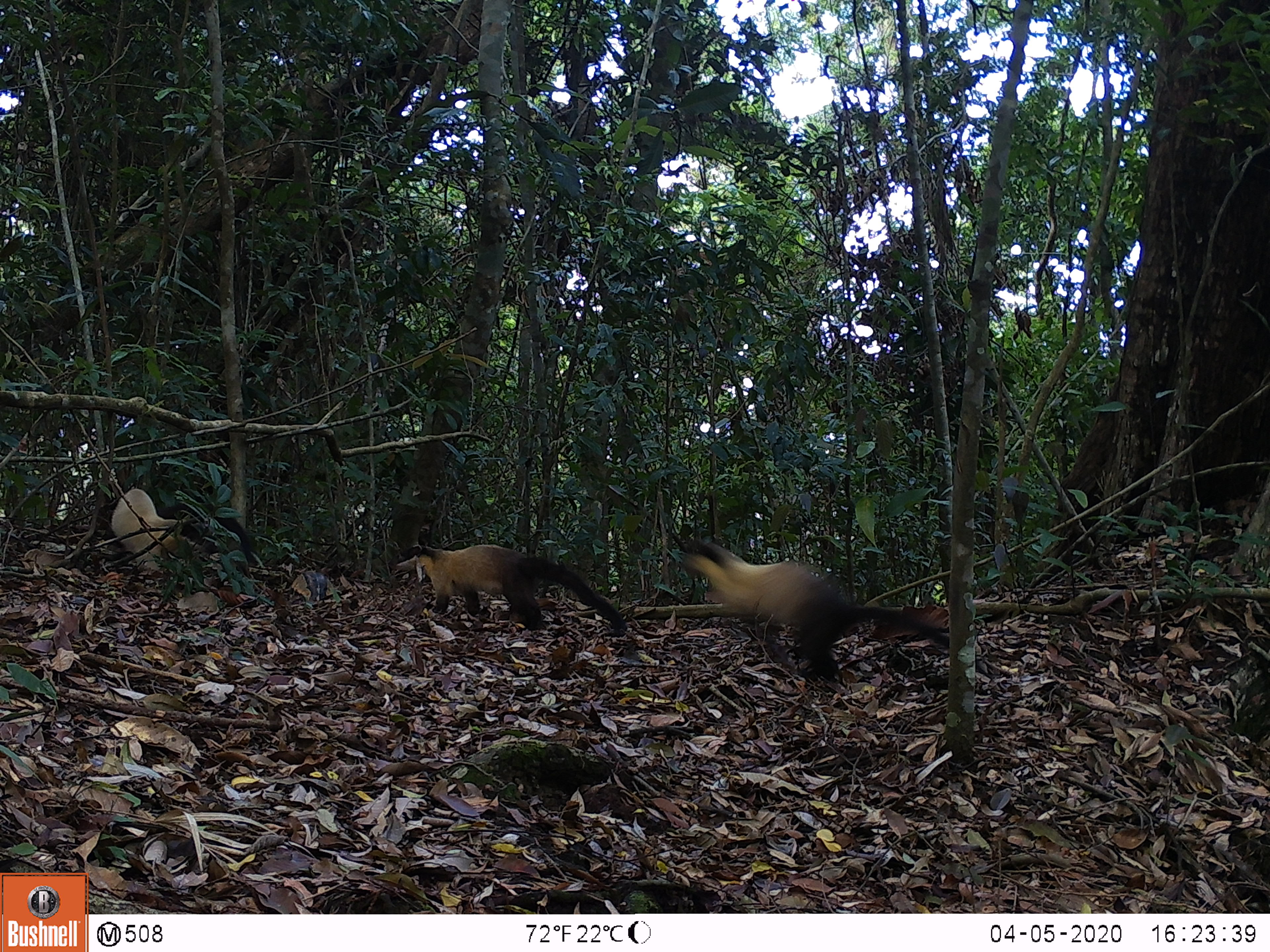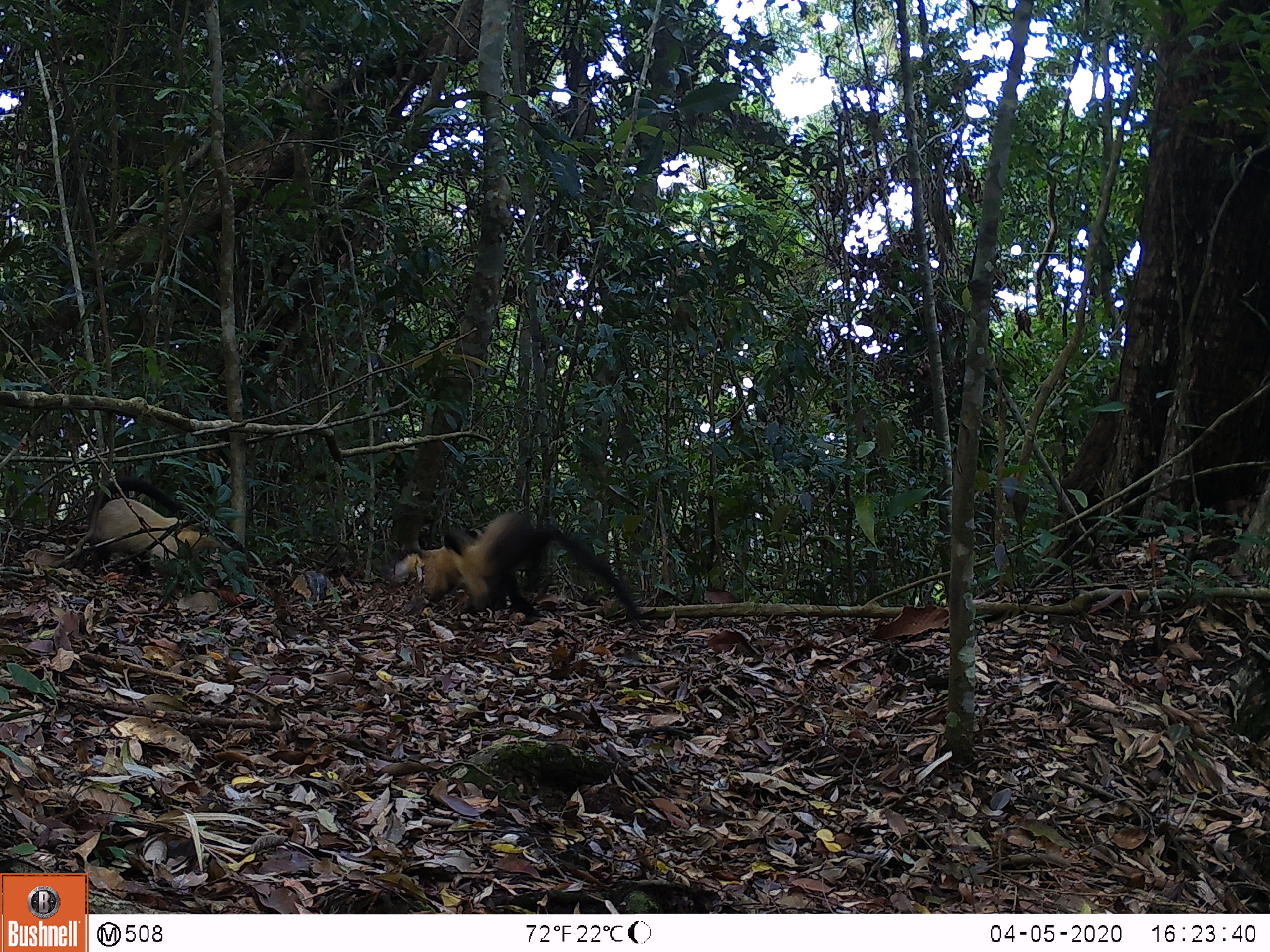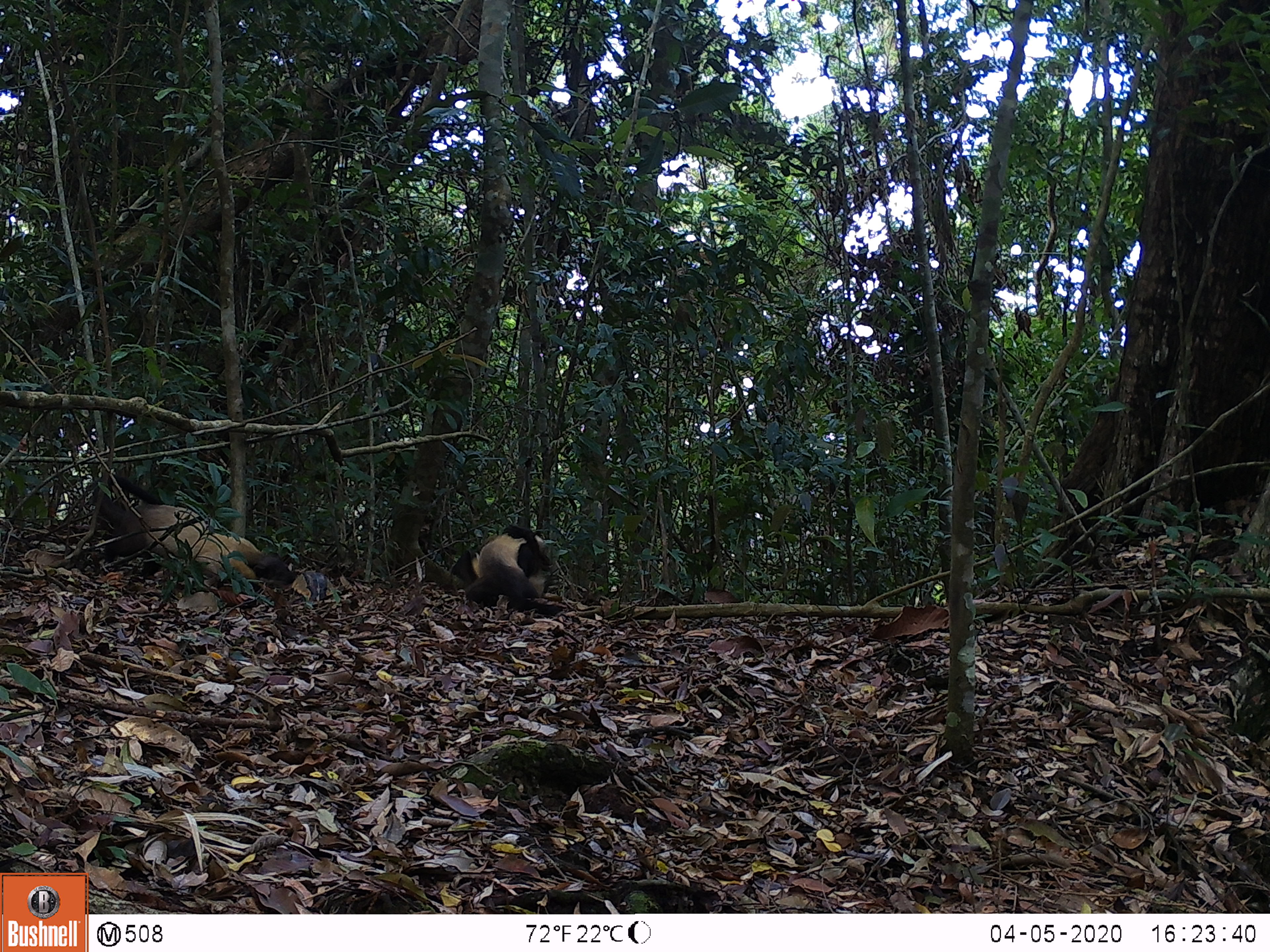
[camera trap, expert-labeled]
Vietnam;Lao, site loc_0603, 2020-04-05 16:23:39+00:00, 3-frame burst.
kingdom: Animalia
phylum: Chordata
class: Mammalia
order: Carnivora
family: Mustelidae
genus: Martes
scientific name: Martes flavigula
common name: yellow-throated marten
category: yellow throated marten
Yellow throated marten (yellow-throated marten) (Martes flavigula). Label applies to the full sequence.